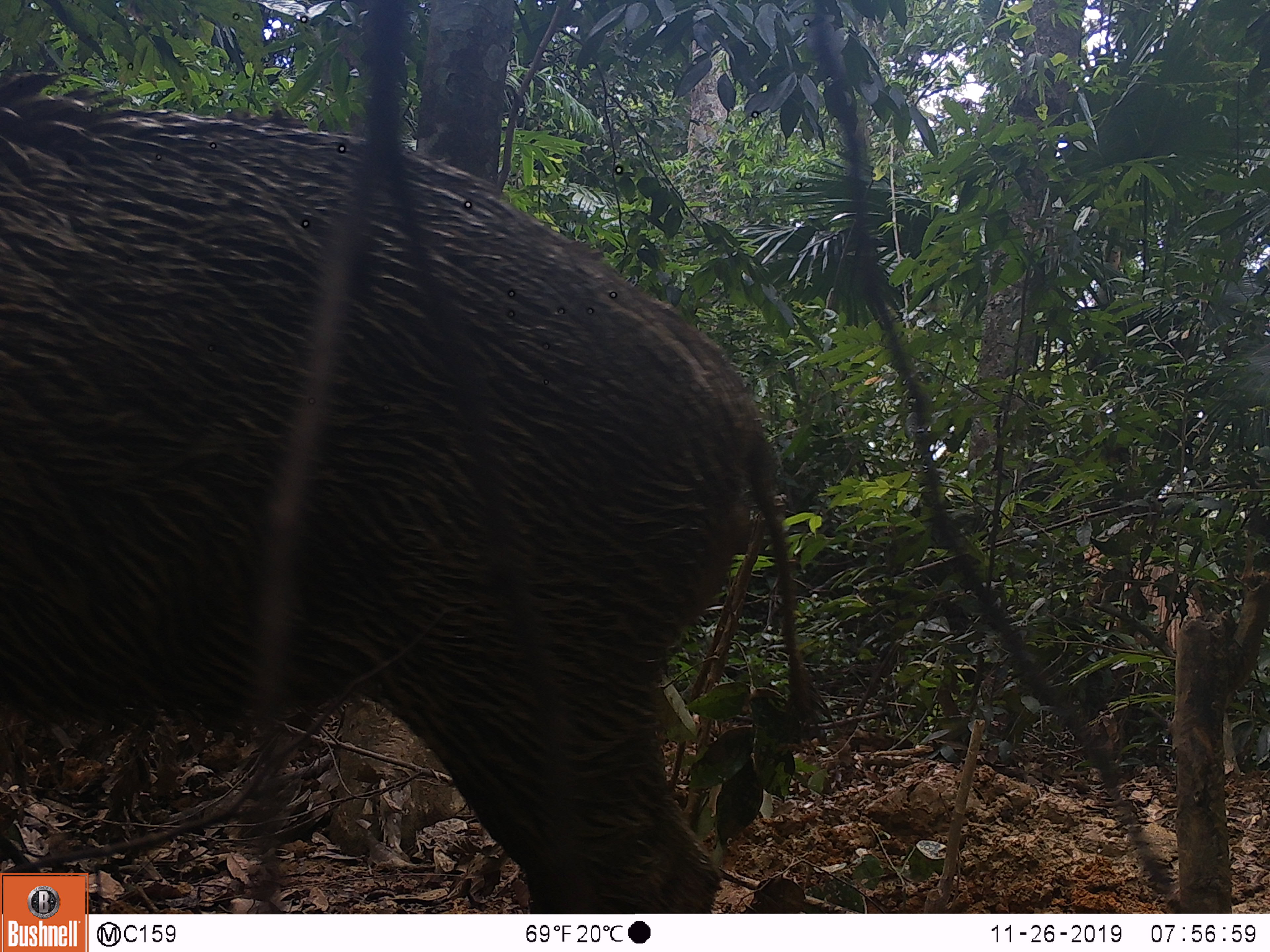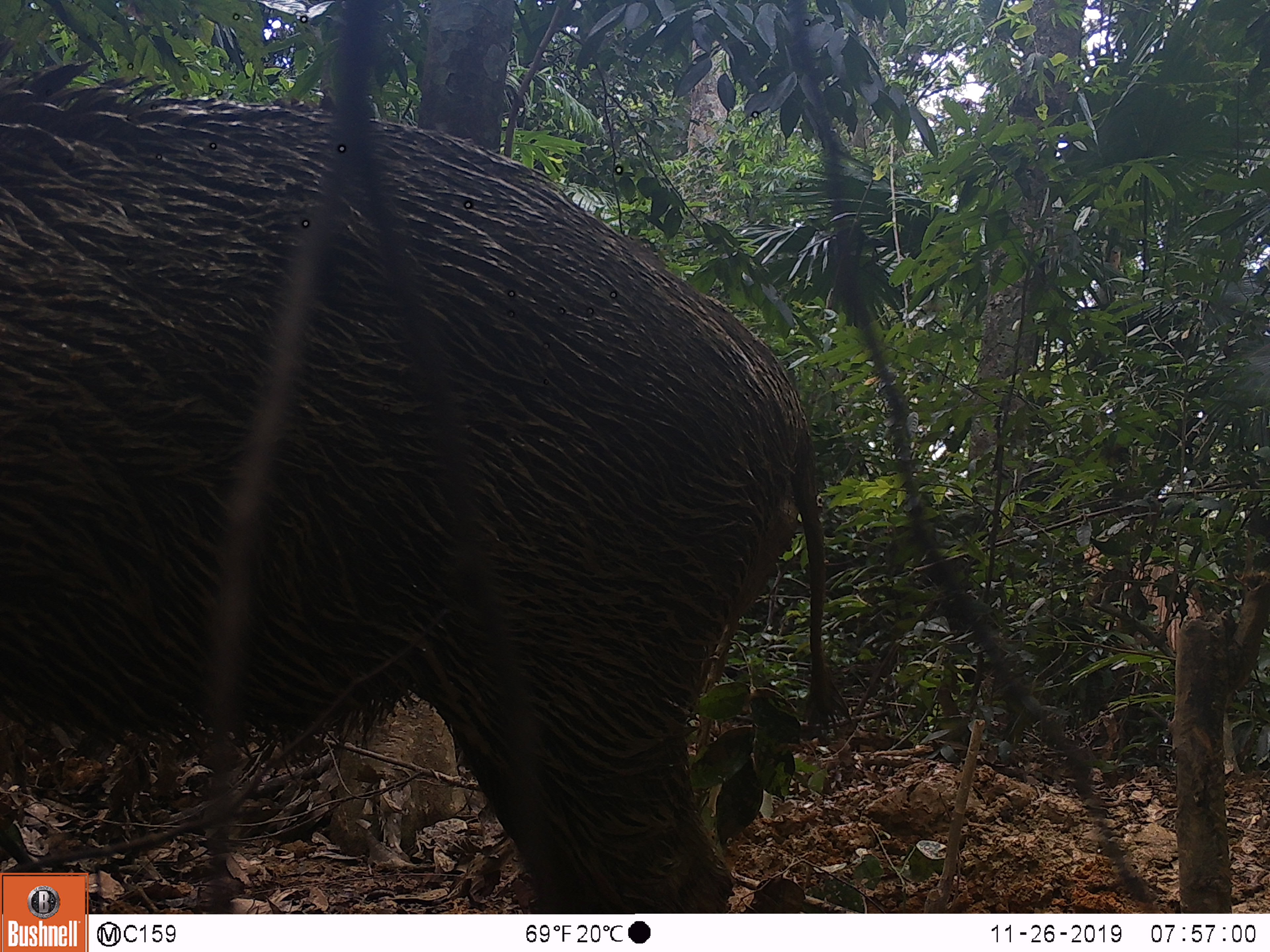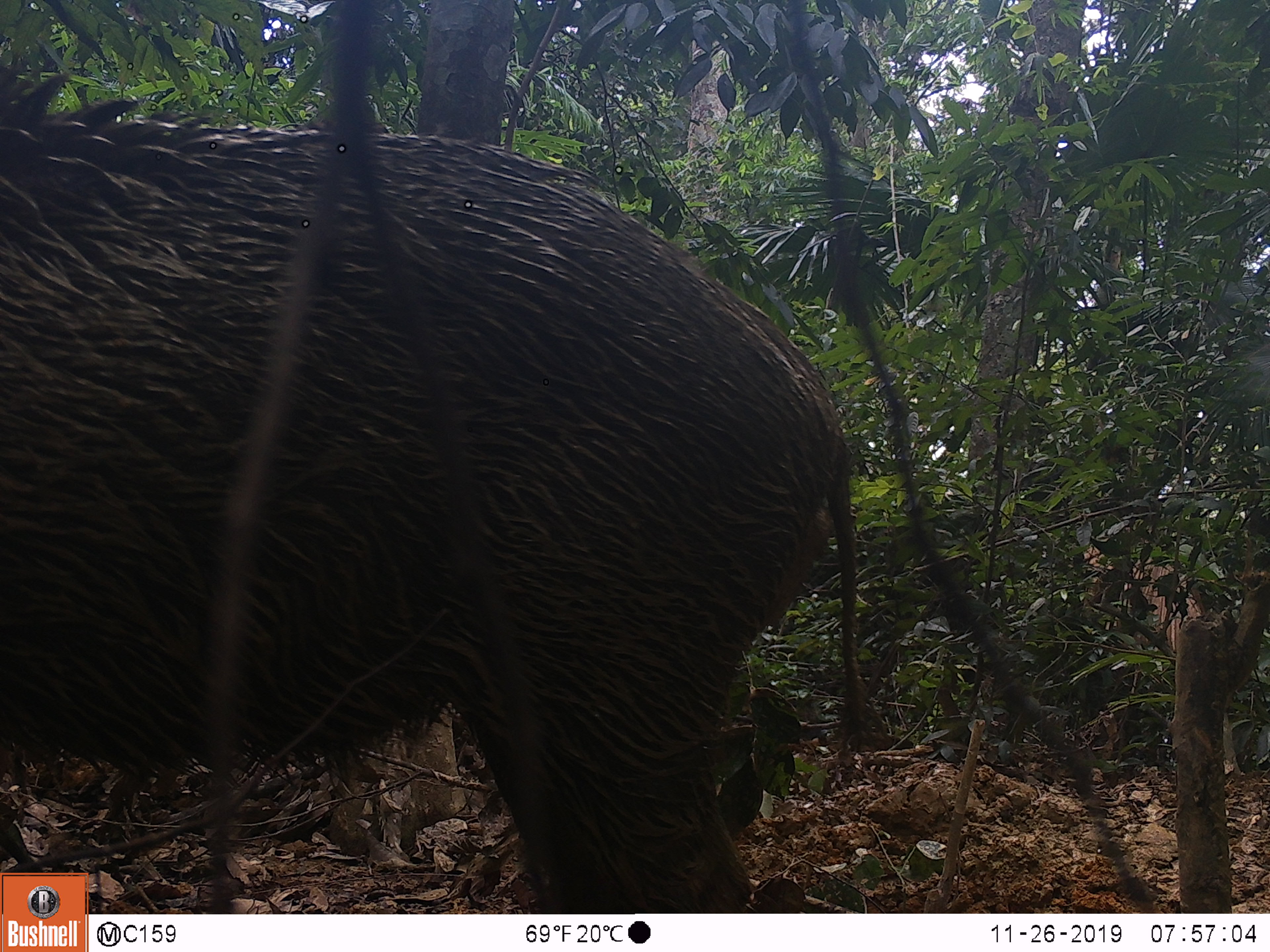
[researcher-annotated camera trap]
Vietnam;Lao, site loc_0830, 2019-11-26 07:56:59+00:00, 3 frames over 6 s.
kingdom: Animalia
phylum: Chordata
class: Mammalia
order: Artiodactyla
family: Suidae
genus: Sus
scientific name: Sus scrofa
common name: eurasian wild pig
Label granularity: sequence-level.